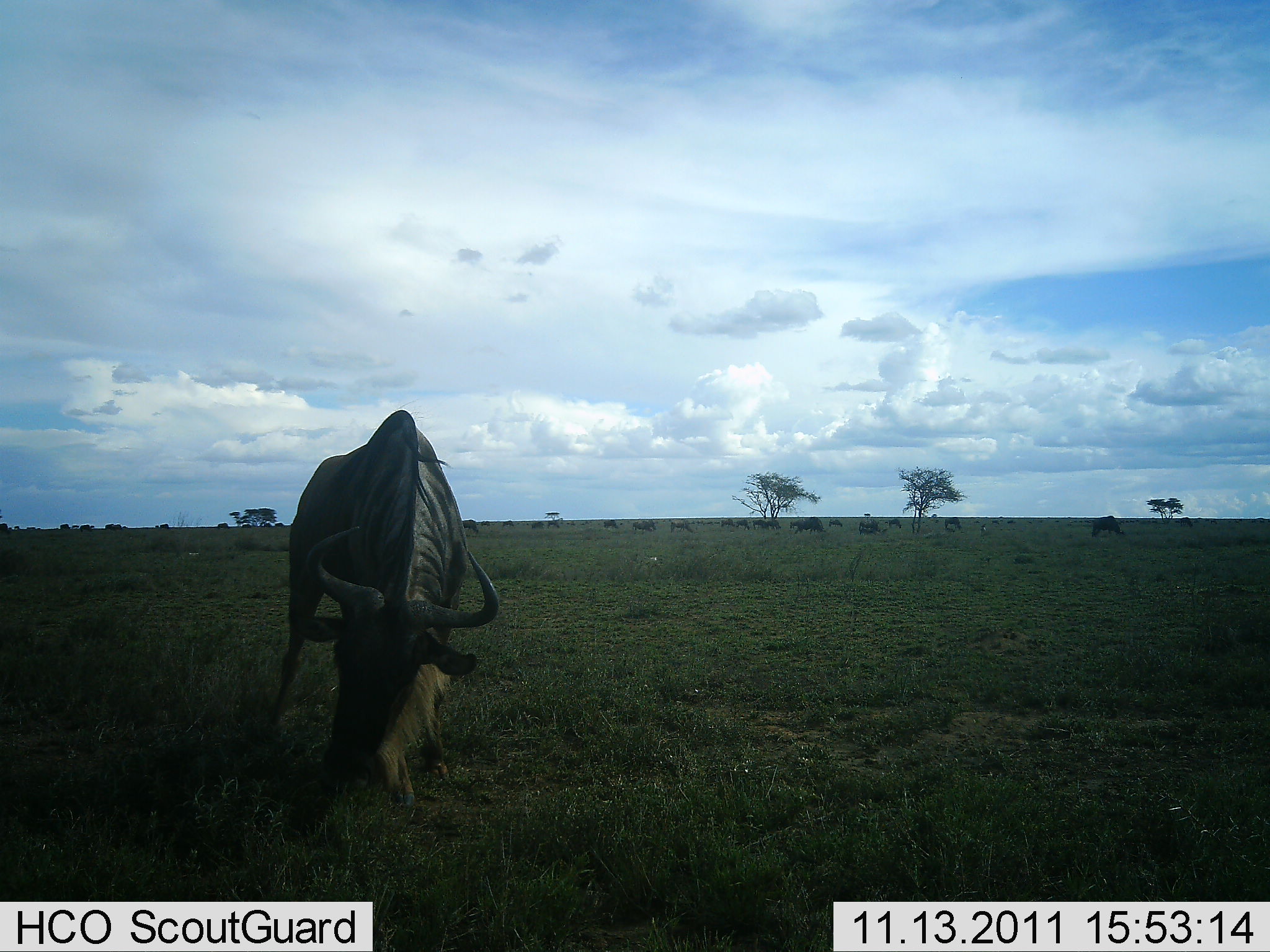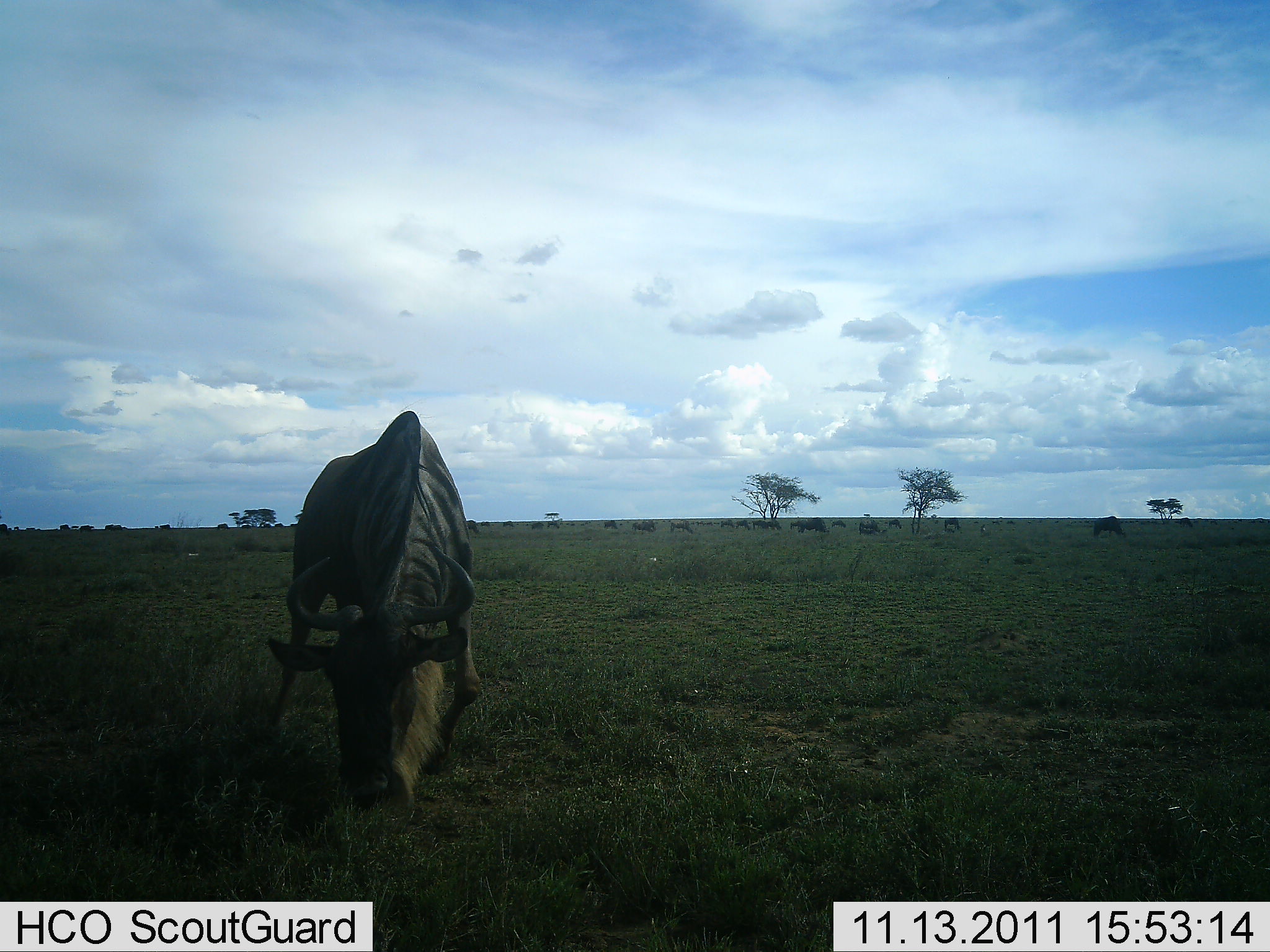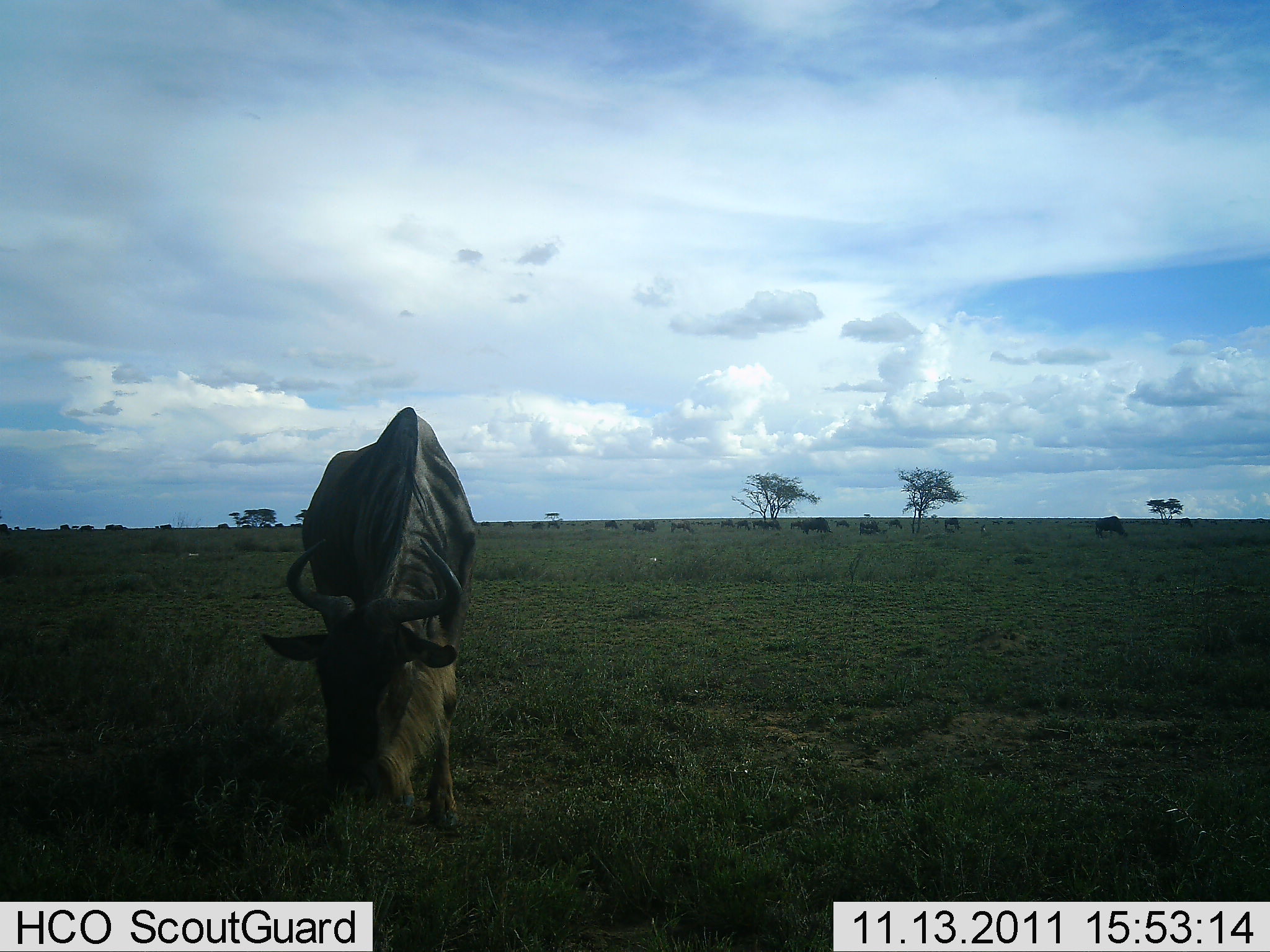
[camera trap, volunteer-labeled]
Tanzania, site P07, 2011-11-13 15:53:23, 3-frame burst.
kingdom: Animalia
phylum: Chordata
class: Mammalia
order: Artiodactyla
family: Bovidae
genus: Connochaetes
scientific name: Connochaetes taurinus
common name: blue wildebeest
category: wildebeest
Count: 1.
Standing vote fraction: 47%.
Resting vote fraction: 0%.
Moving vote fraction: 13%.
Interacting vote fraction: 0%.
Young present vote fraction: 0%.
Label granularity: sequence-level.